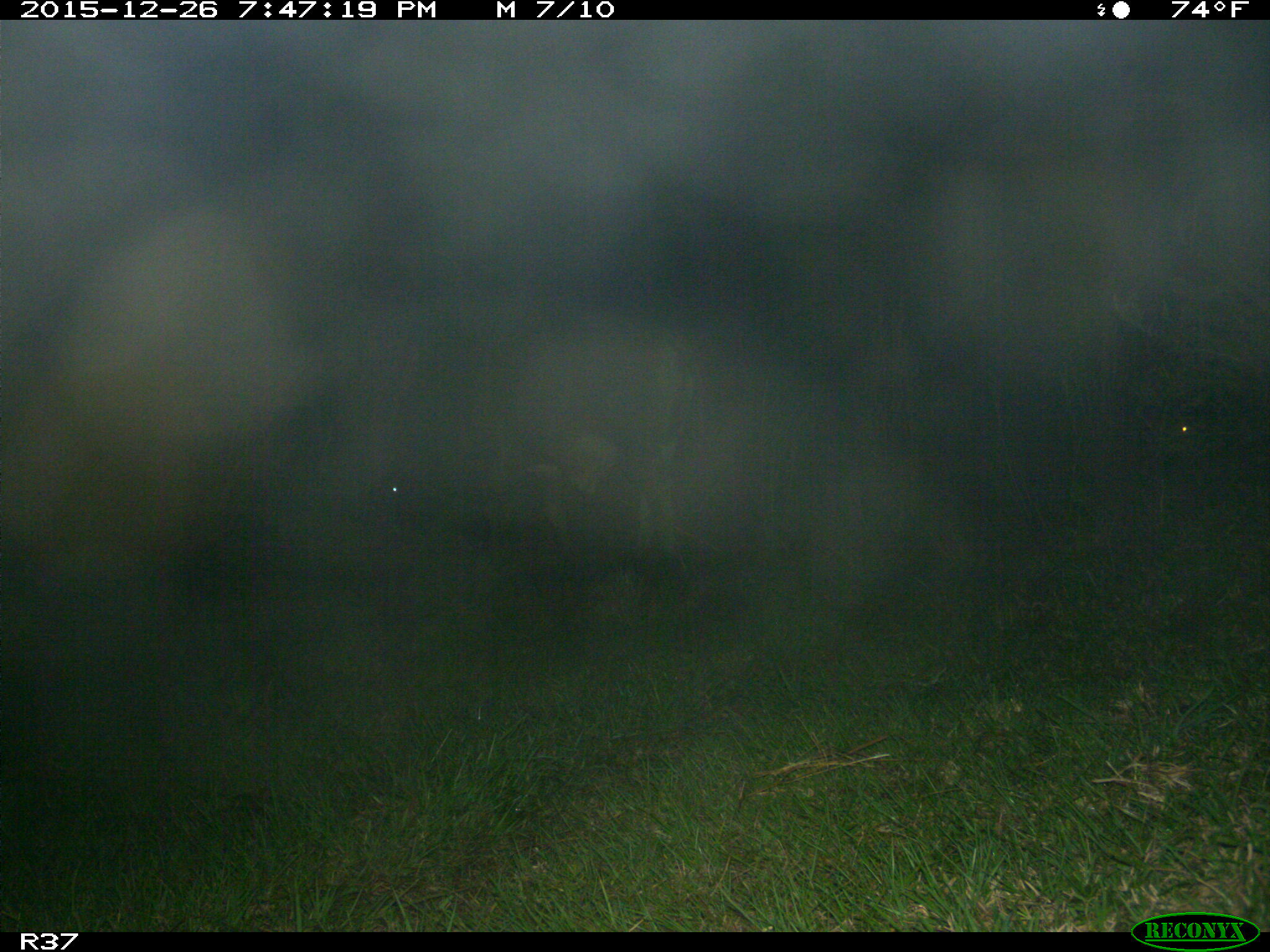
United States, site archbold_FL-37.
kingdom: Animalia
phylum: Chordata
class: Mammalia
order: Artiodactyla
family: Bovidae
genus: Bos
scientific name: Bos taurus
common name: domestic cow